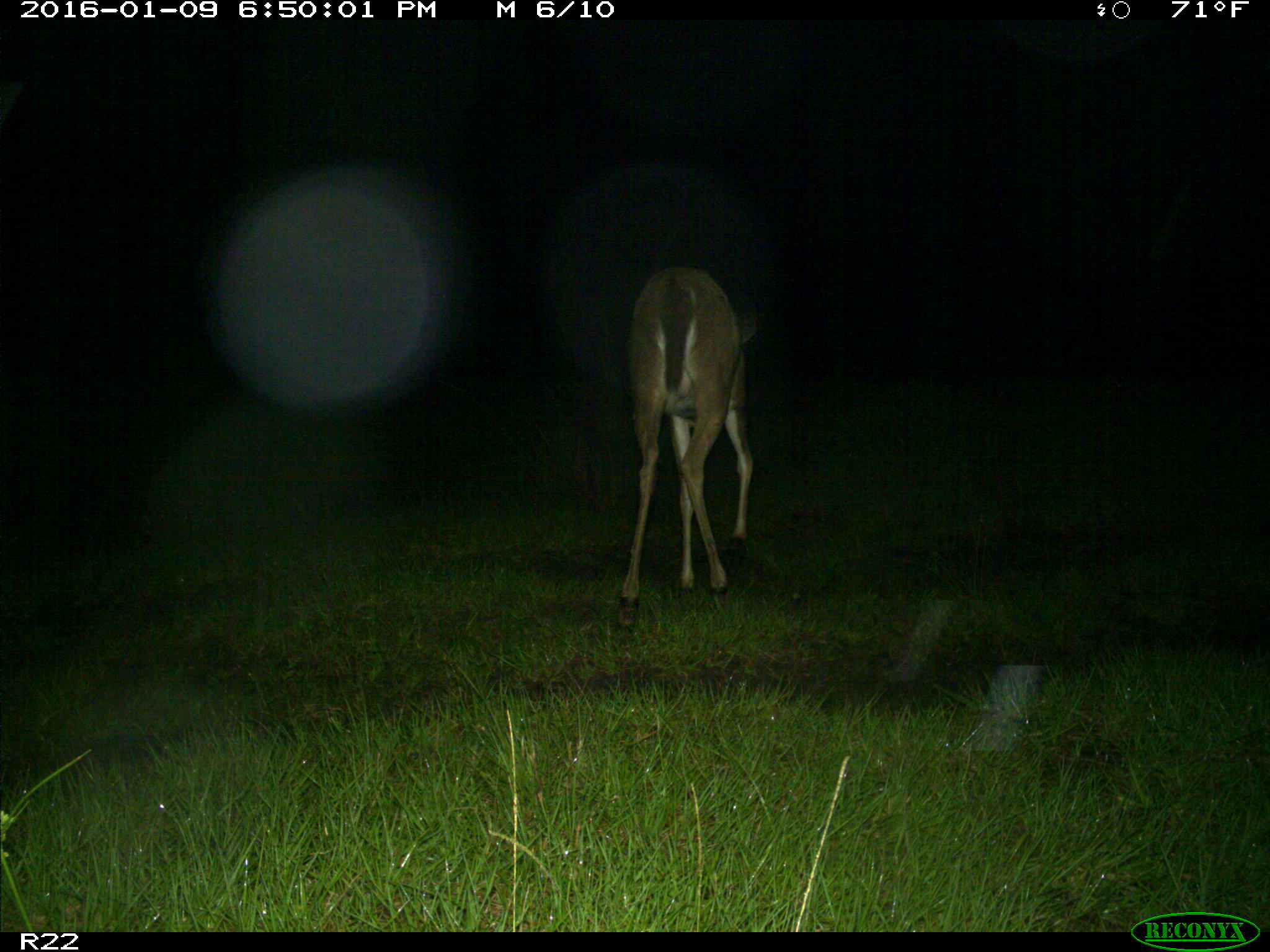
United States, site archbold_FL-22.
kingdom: Animalia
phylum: Chordata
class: Mammalia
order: Artiodactyla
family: Cervidae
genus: Odocoileus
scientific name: Odocoileus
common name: deer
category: unidentified deer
Unidentified deer (deer) (Odocoileus).